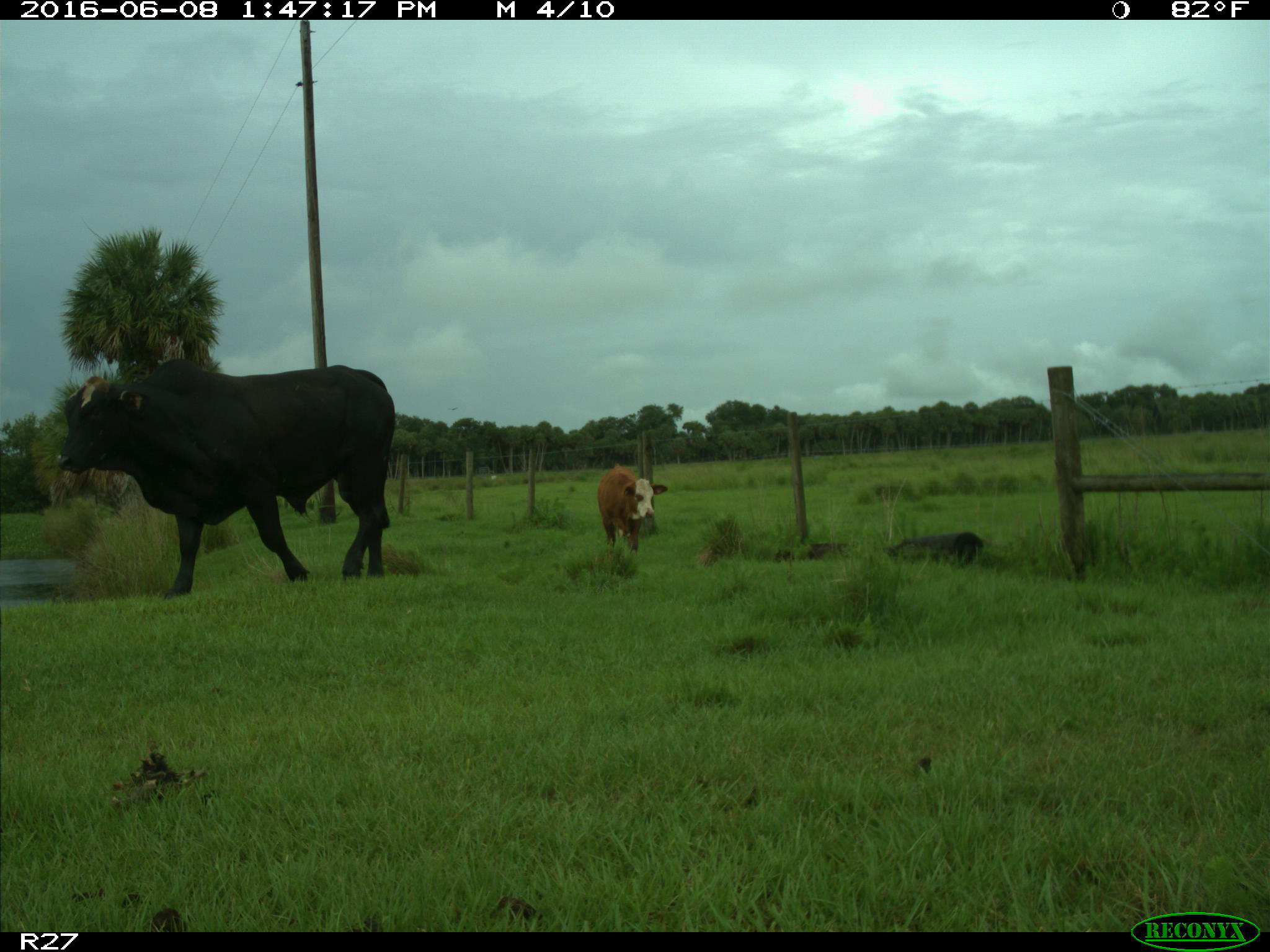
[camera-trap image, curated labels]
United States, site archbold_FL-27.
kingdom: Animalia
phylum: Chordata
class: Mammalia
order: Artiodactyla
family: Bovidae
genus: Bos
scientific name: Bos taurus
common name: domestic cow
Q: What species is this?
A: Bos taurus (domestic cow).